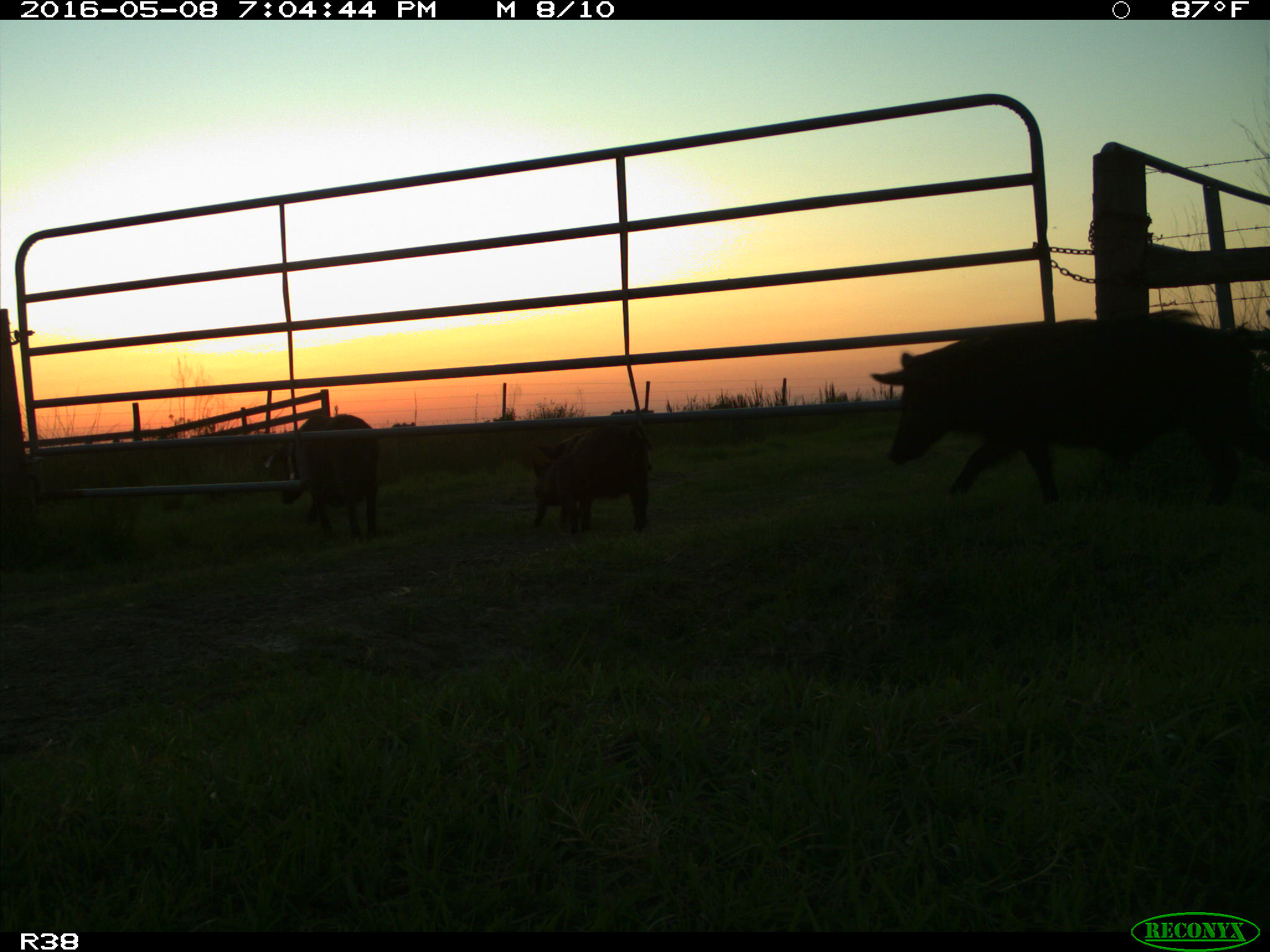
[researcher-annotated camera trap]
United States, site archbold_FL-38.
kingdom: Animalia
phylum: Chordata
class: Mammalia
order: Artiodactyla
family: Suidae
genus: Sus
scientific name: Sus scrofa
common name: wild boar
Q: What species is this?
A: Sus scrofa (wild boar).